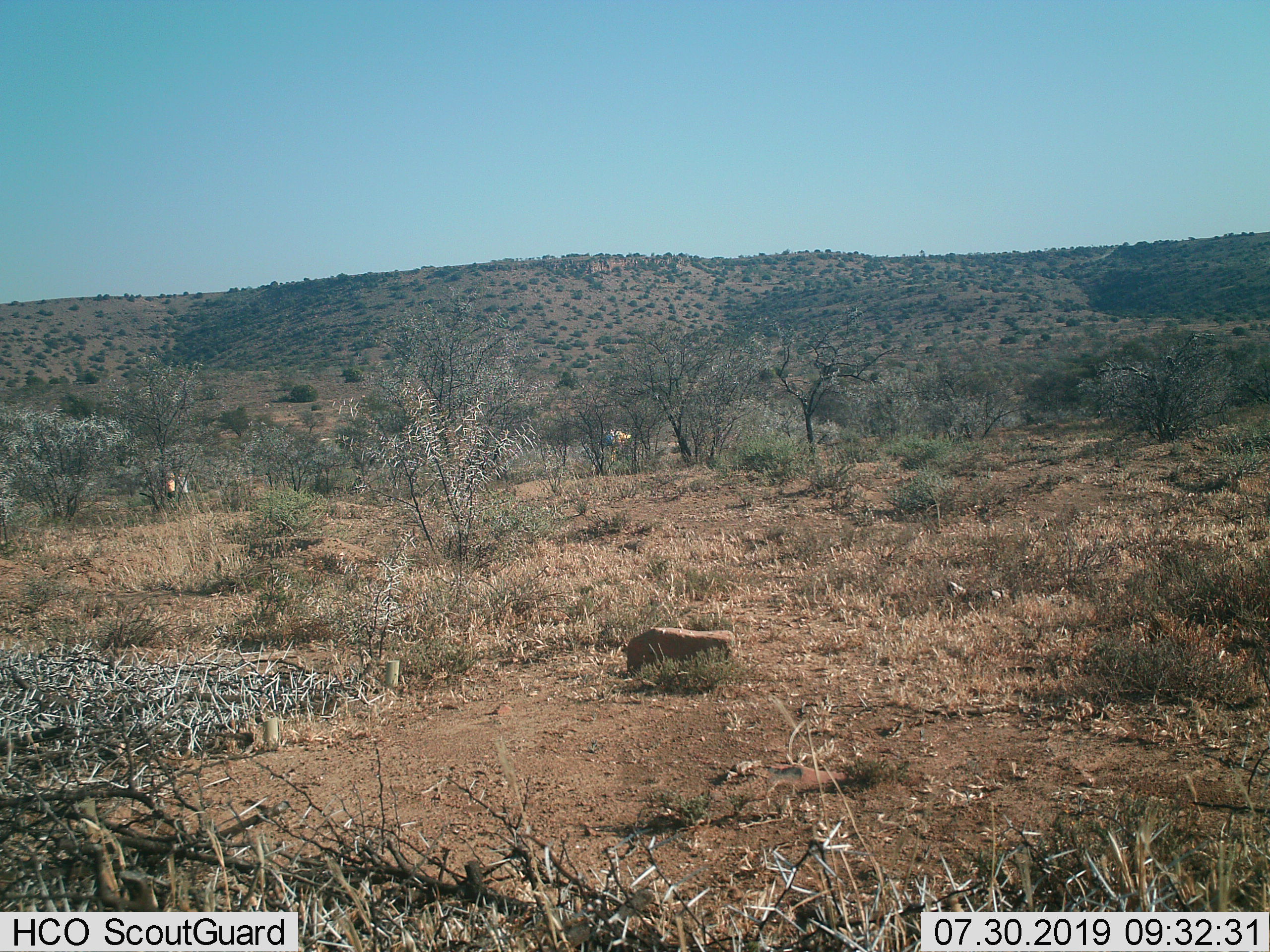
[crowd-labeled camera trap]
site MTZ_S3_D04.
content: unidentified animal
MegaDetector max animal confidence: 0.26